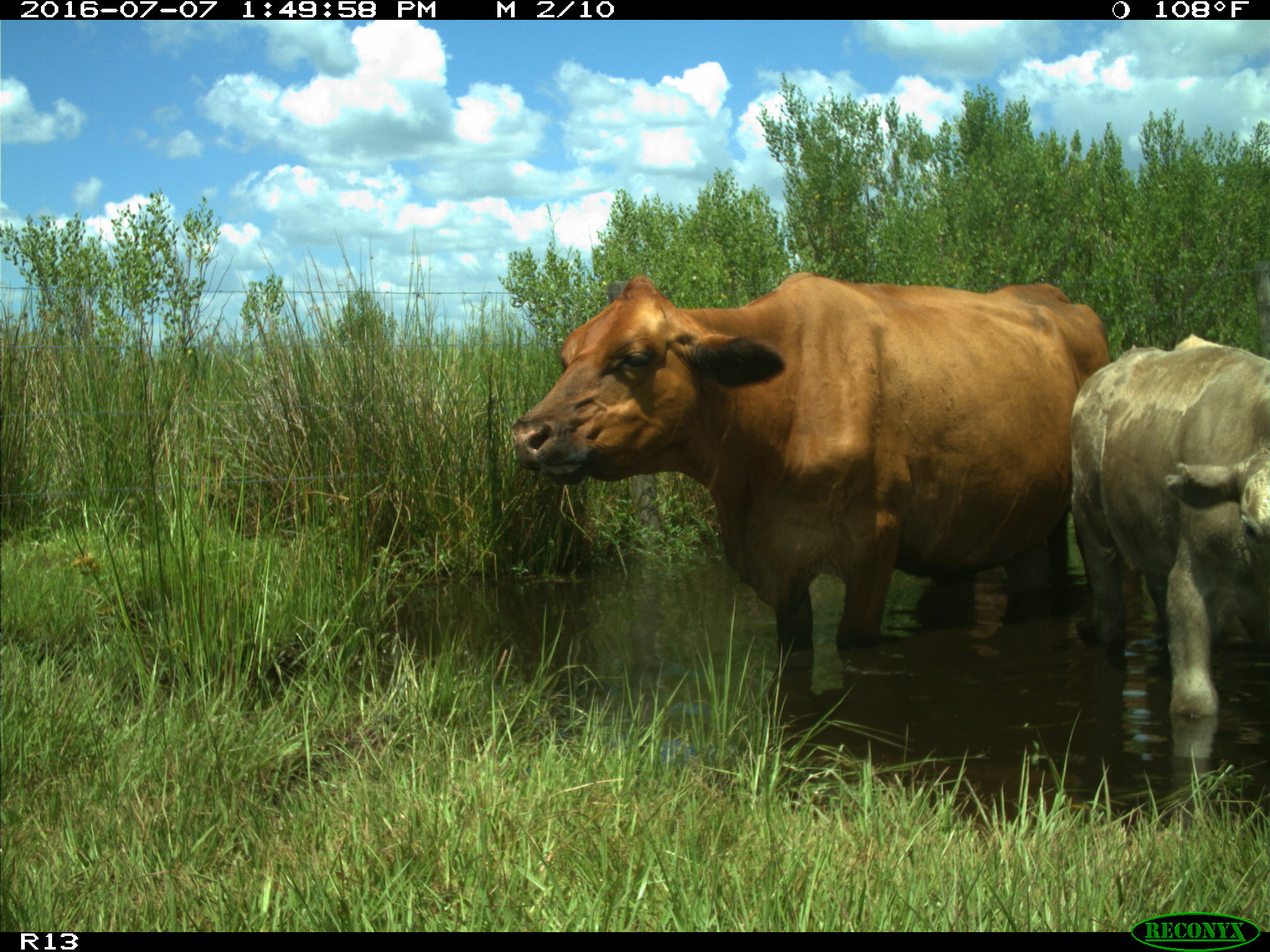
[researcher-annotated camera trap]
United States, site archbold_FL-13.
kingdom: Animalia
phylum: Chordata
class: Mammalia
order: Artiodactyla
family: Bovidae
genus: Bos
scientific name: Bos taurus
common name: domestic cow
Bos taurus (domestic cow).